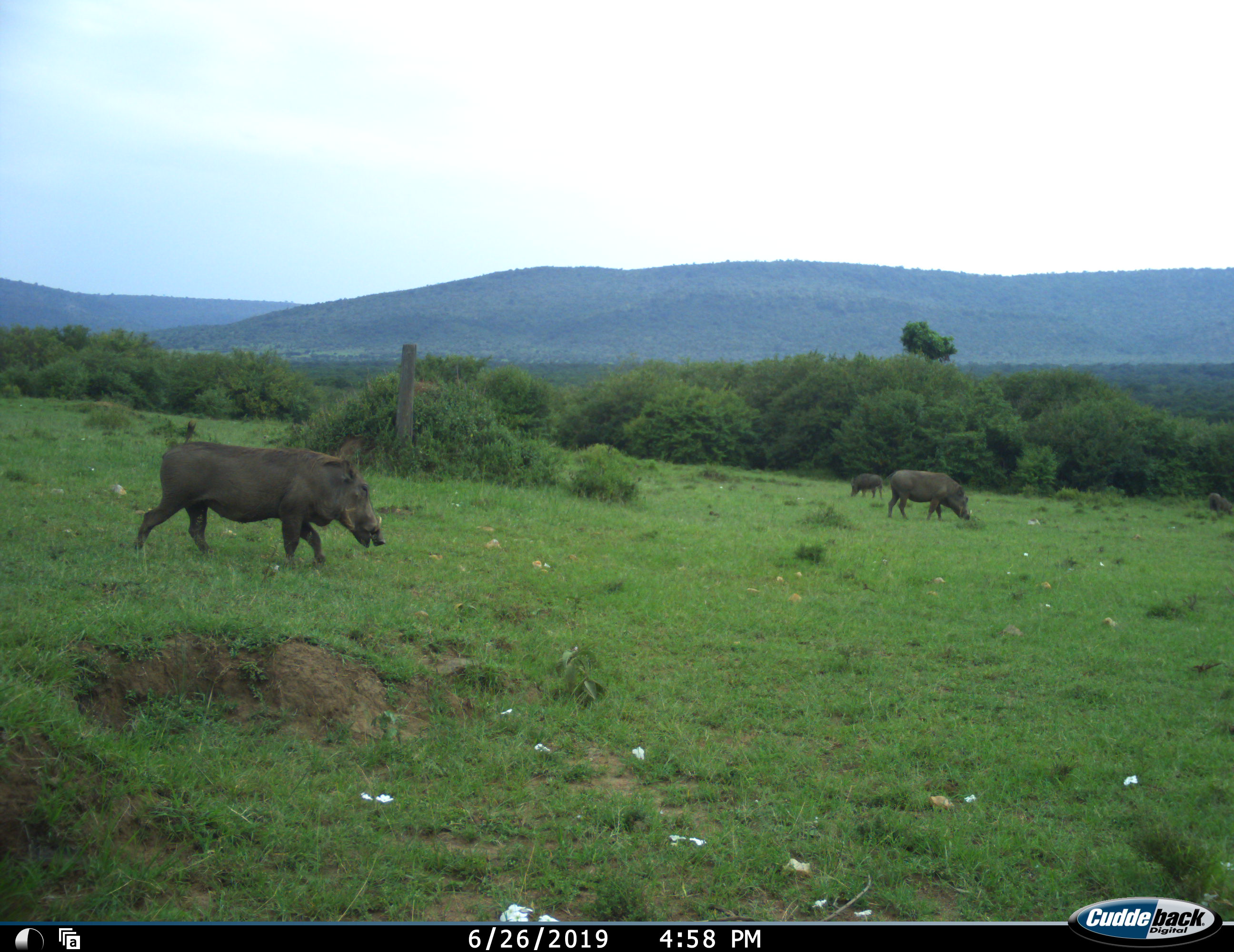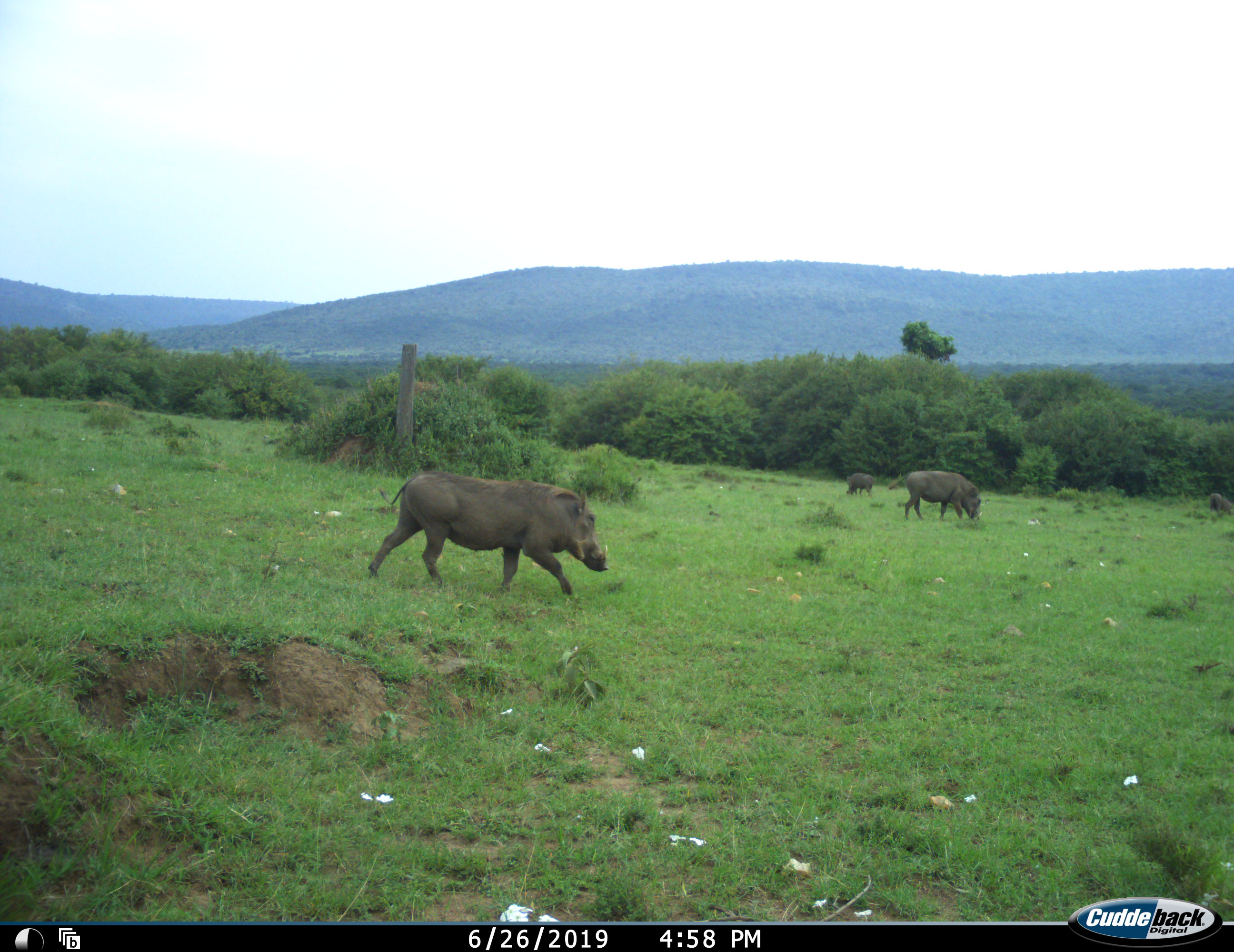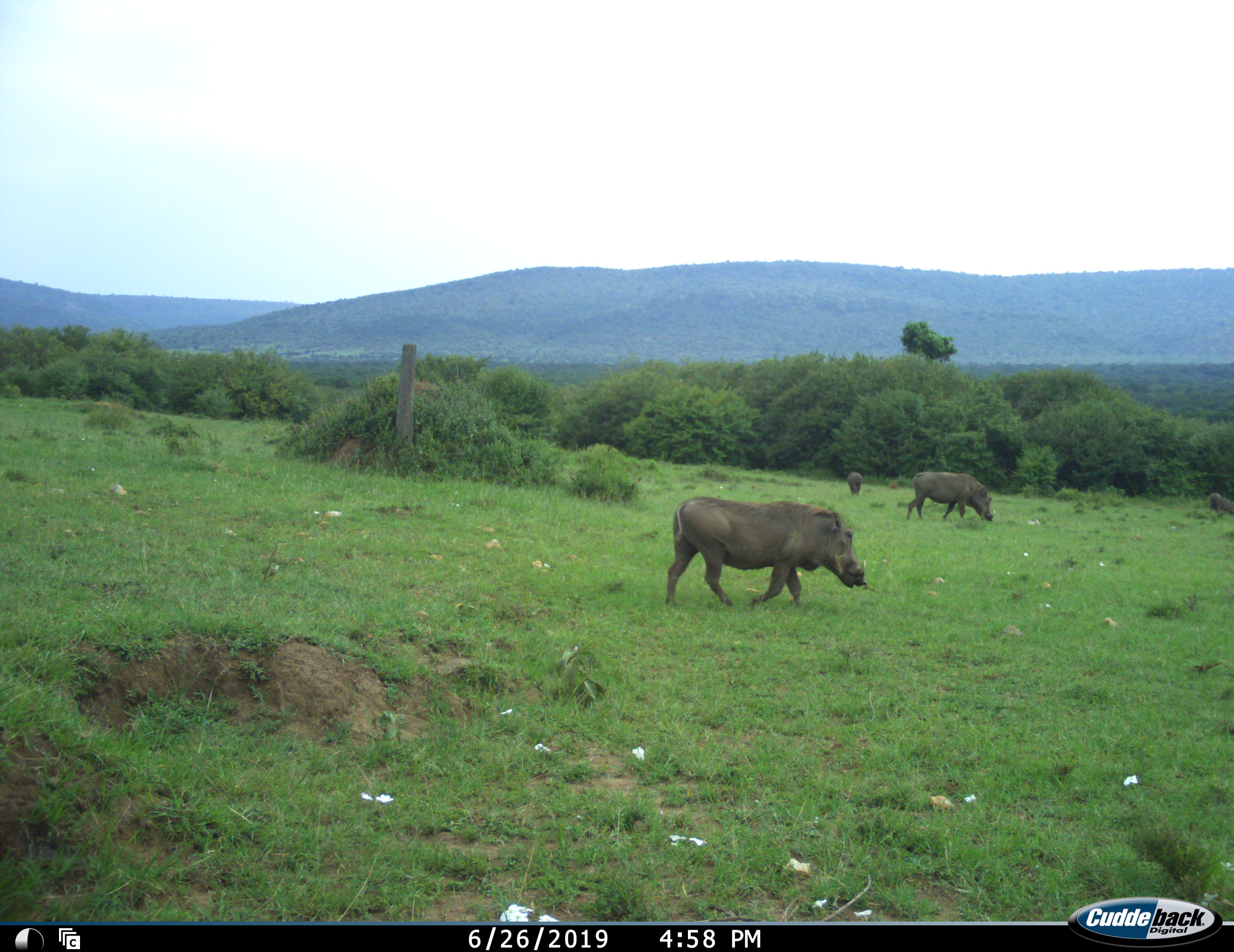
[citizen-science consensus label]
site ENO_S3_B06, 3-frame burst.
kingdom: Animalia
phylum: Chordata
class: Mammalia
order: Artiodactyla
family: Suidae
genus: Phacochoerus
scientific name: Phacochoerus africanus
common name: warthog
Warthog (Phacochoerus africanus), count 3. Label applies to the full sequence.